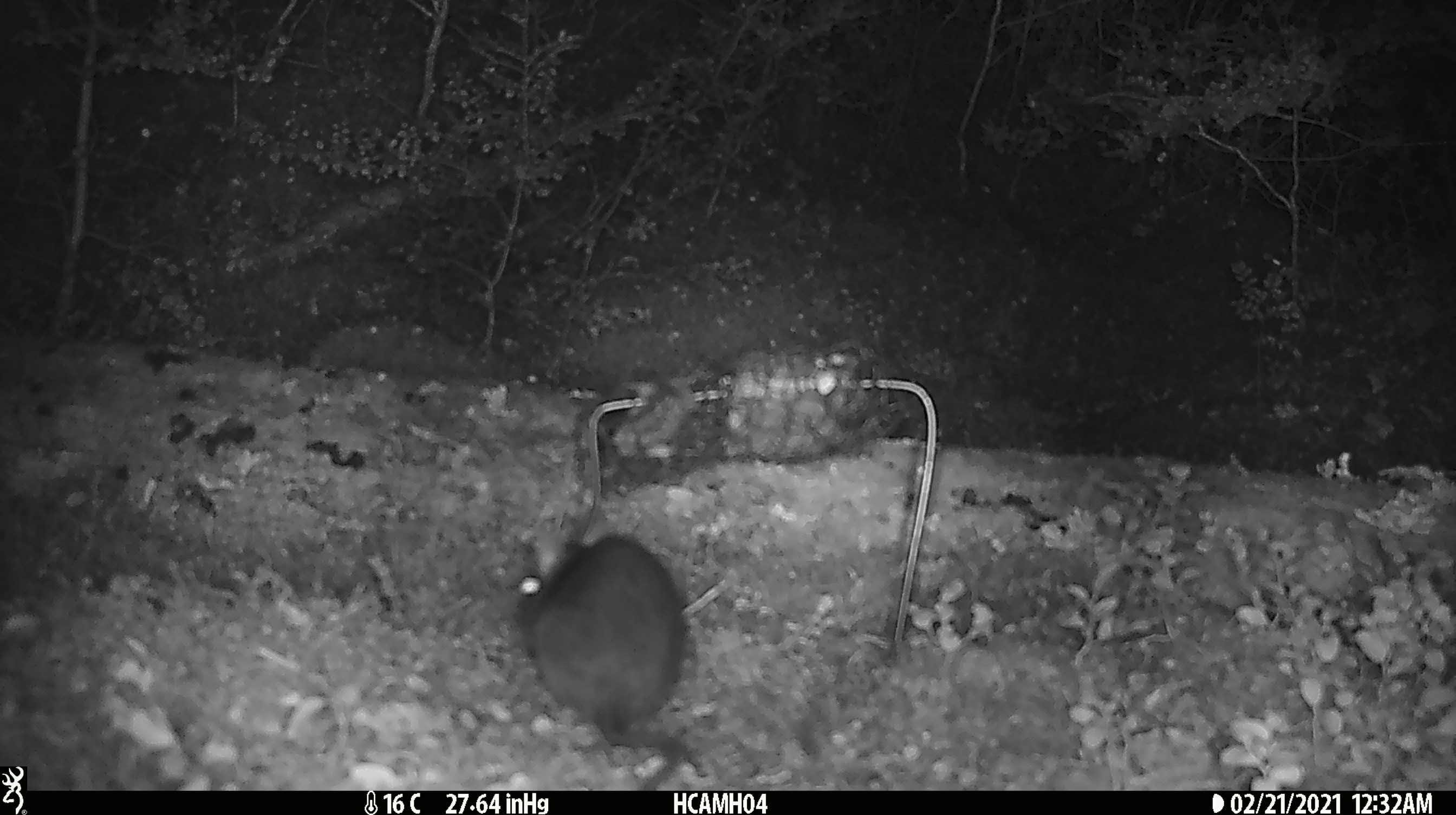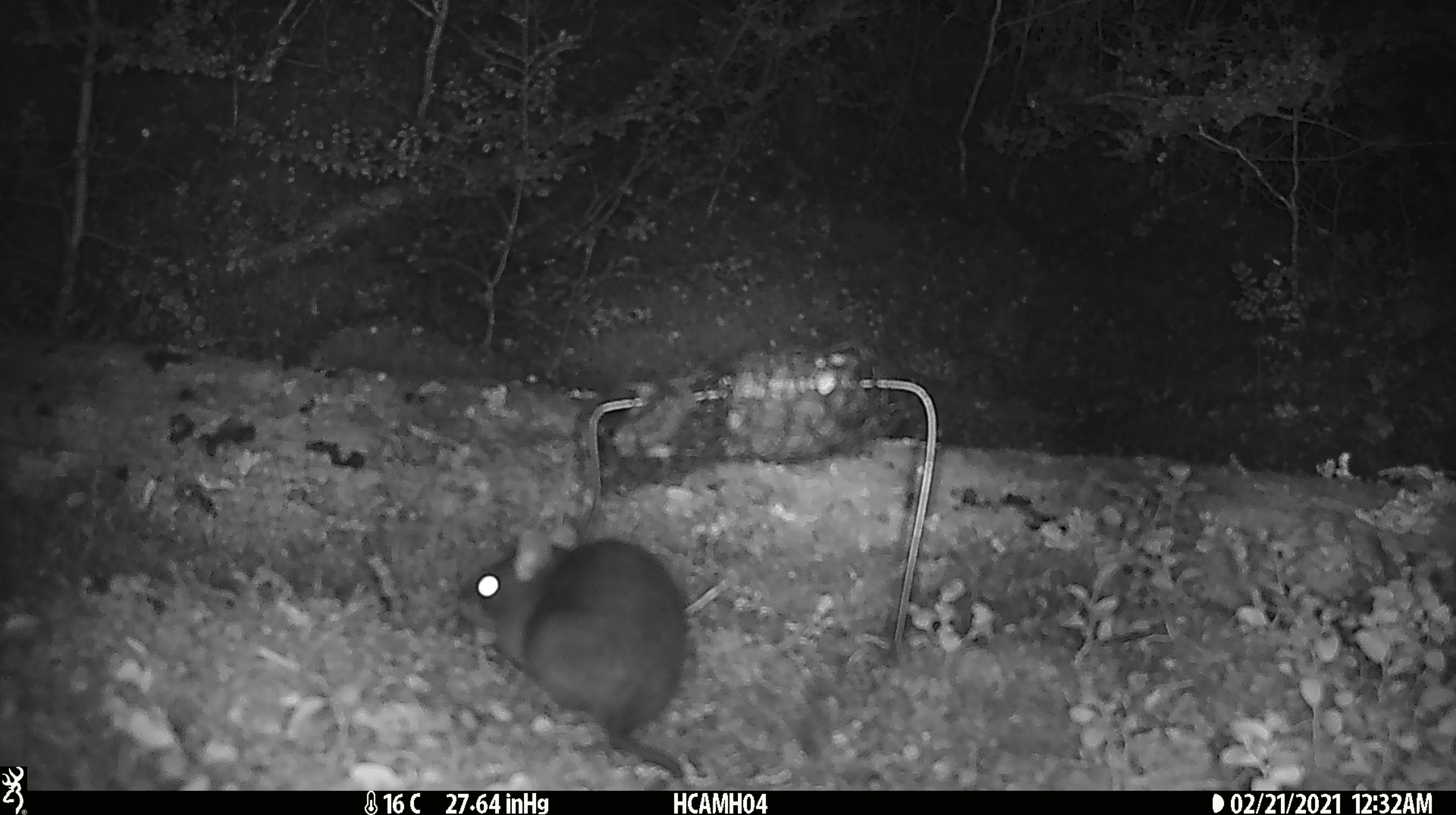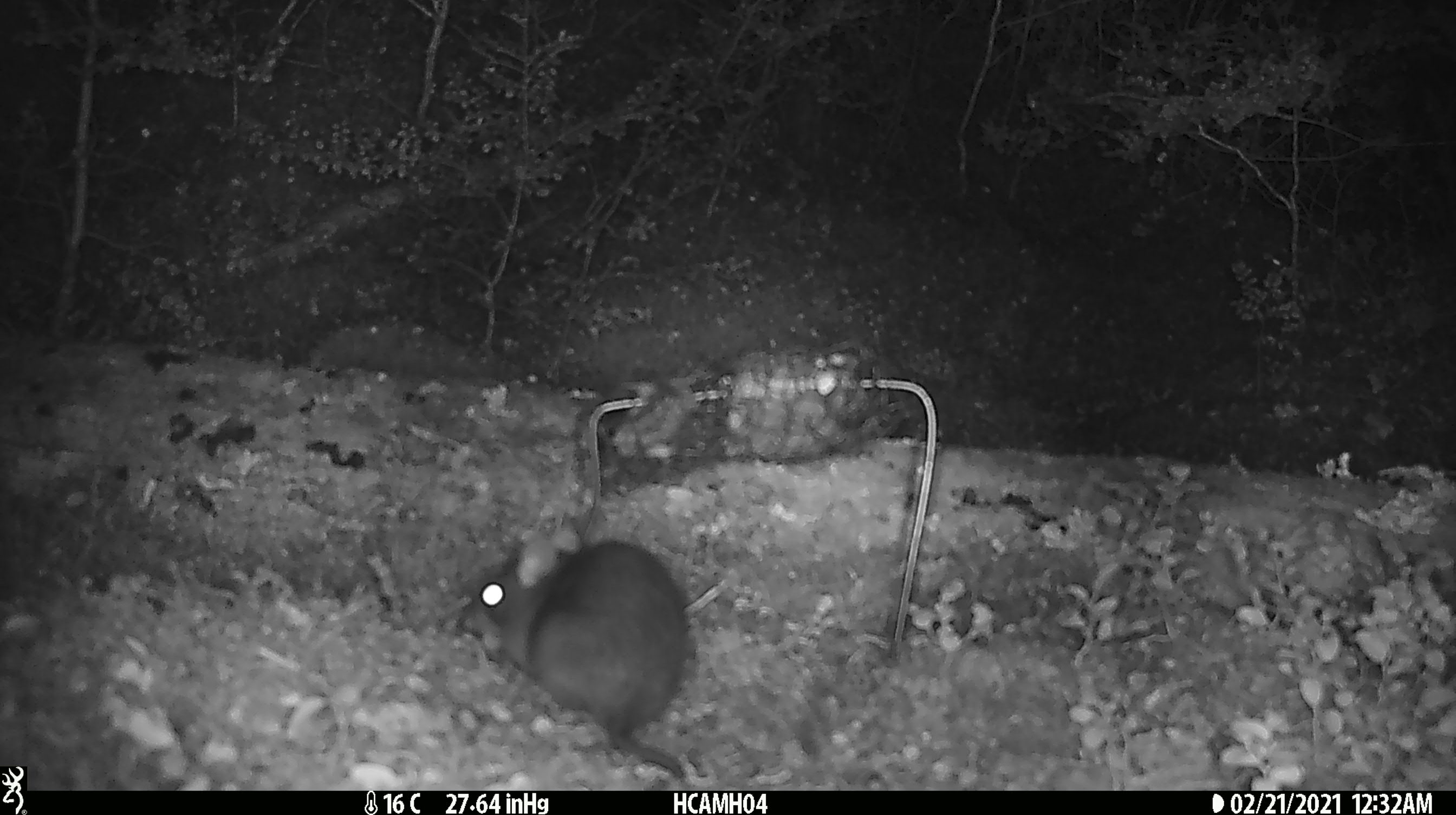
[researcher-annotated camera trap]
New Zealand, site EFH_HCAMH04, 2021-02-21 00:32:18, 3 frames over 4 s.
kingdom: Animalia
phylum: Chordata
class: Mammalia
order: Rodentia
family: Muridae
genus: Rattus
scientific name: Rattus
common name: rat